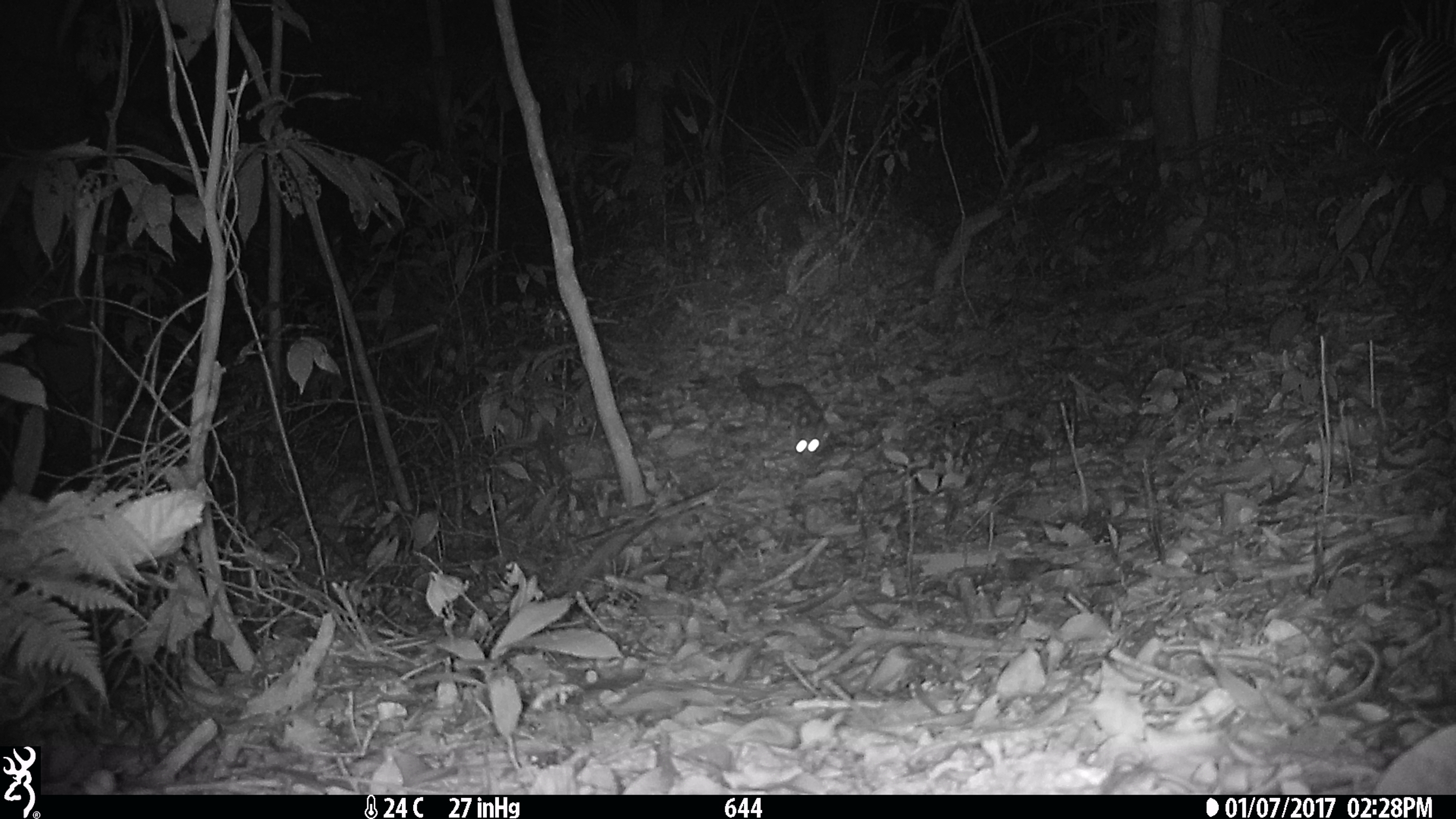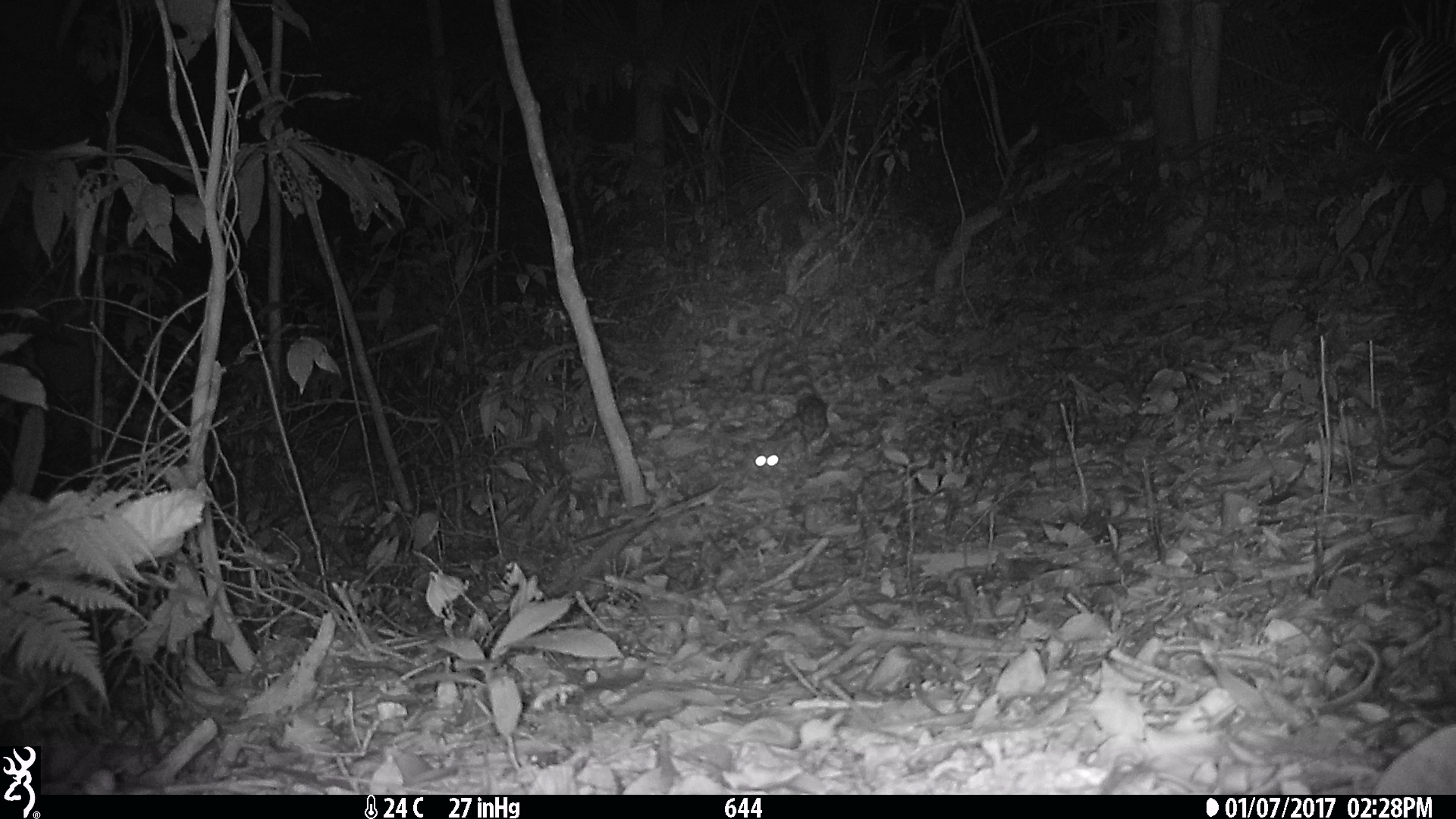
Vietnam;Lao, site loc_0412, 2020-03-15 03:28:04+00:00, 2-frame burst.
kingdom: Animalia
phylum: Chordata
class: Mammalia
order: Carnivora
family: Prionodontidae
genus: Prionodon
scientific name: Prionodon pardicolor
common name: spotted linsang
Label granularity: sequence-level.